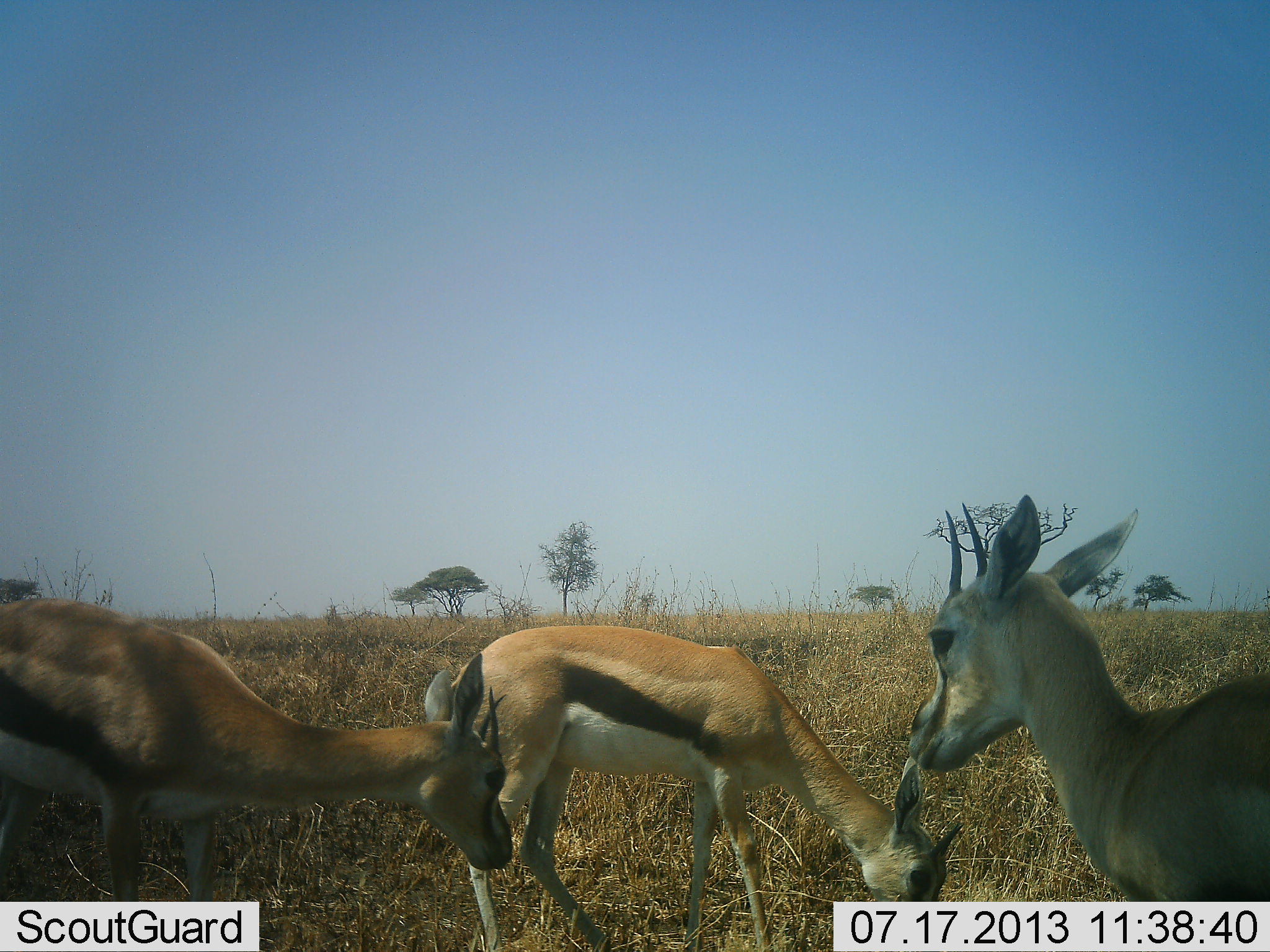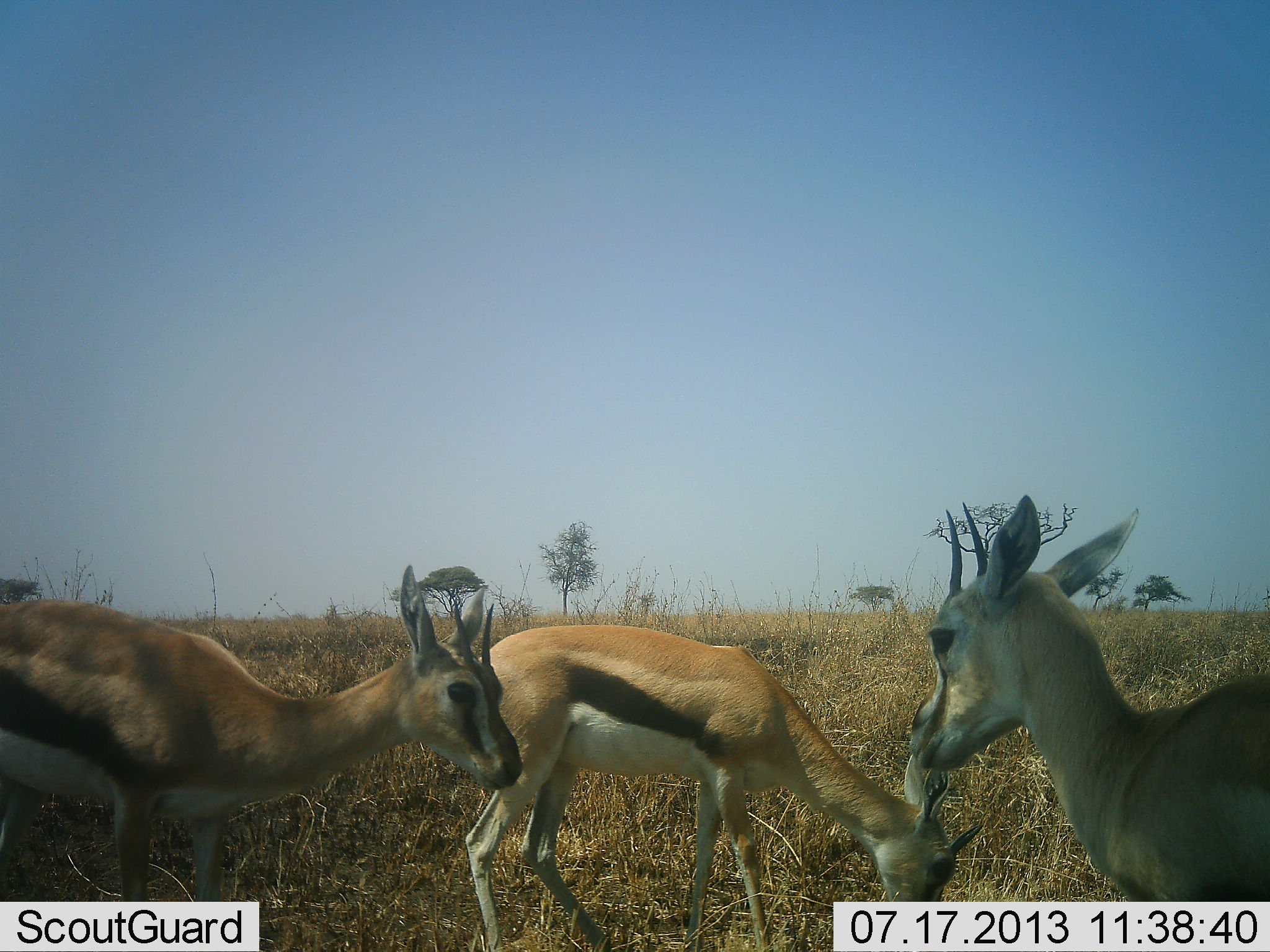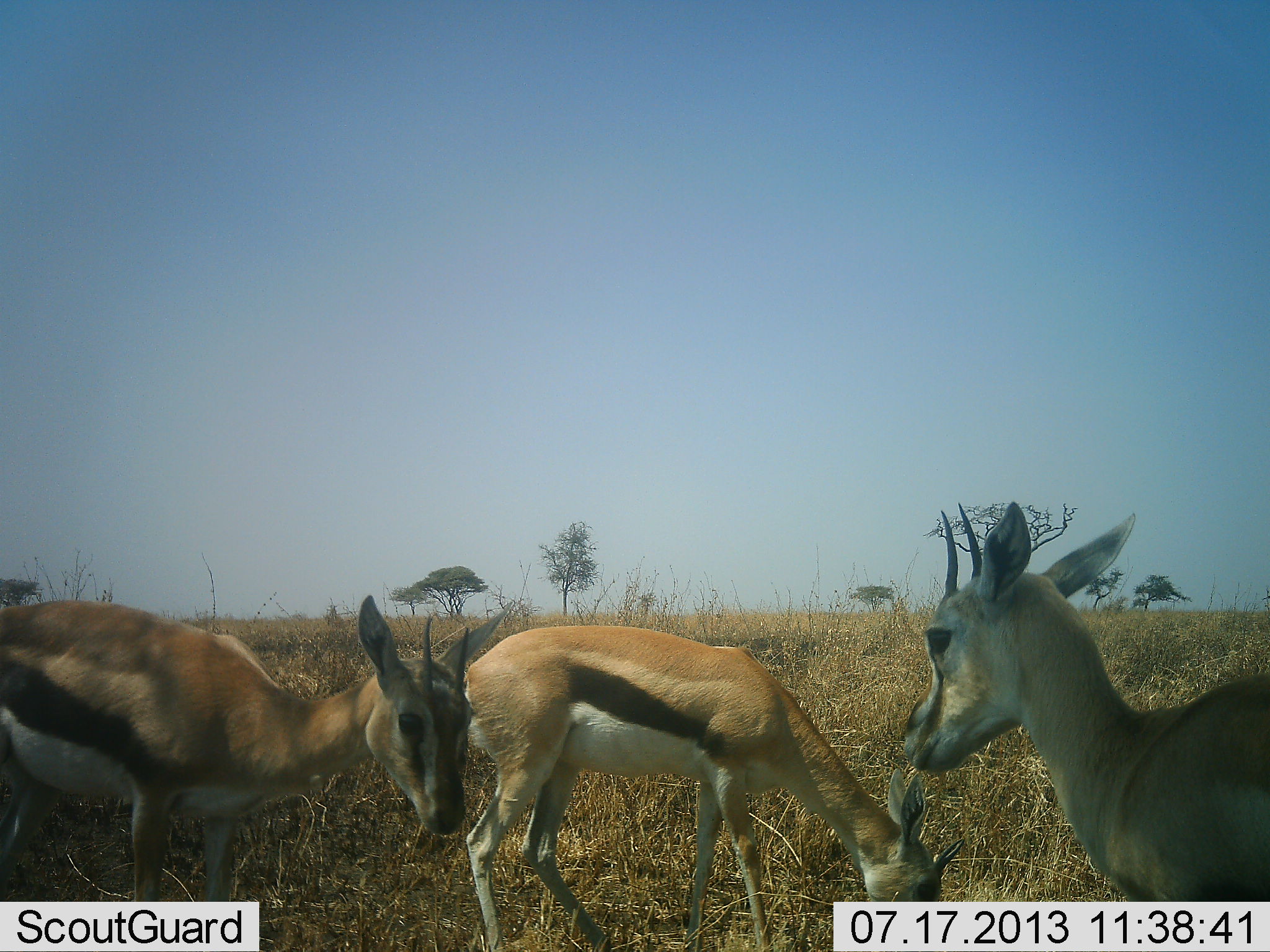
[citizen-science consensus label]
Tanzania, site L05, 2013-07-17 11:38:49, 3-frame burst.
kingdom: Animalia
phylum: Chordata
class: Mammalia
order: Artiodactyla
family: Bovidae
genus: Eudorcas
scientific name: Eudorcas thomsonii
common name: thomson's gazelle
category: gazellethomsons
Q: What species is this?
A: Gazellethomsons (thomson's gazelle) (Eudorcas thomsonii).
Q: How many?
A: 3.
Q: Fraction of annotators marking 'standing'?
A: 77%.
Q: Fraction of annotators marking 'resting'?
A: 7%.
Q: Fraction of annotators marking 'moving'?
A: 0%.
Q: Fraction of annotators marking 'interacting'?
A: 0%.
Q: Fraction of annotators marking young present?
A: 0%.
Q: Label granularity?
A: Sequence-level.